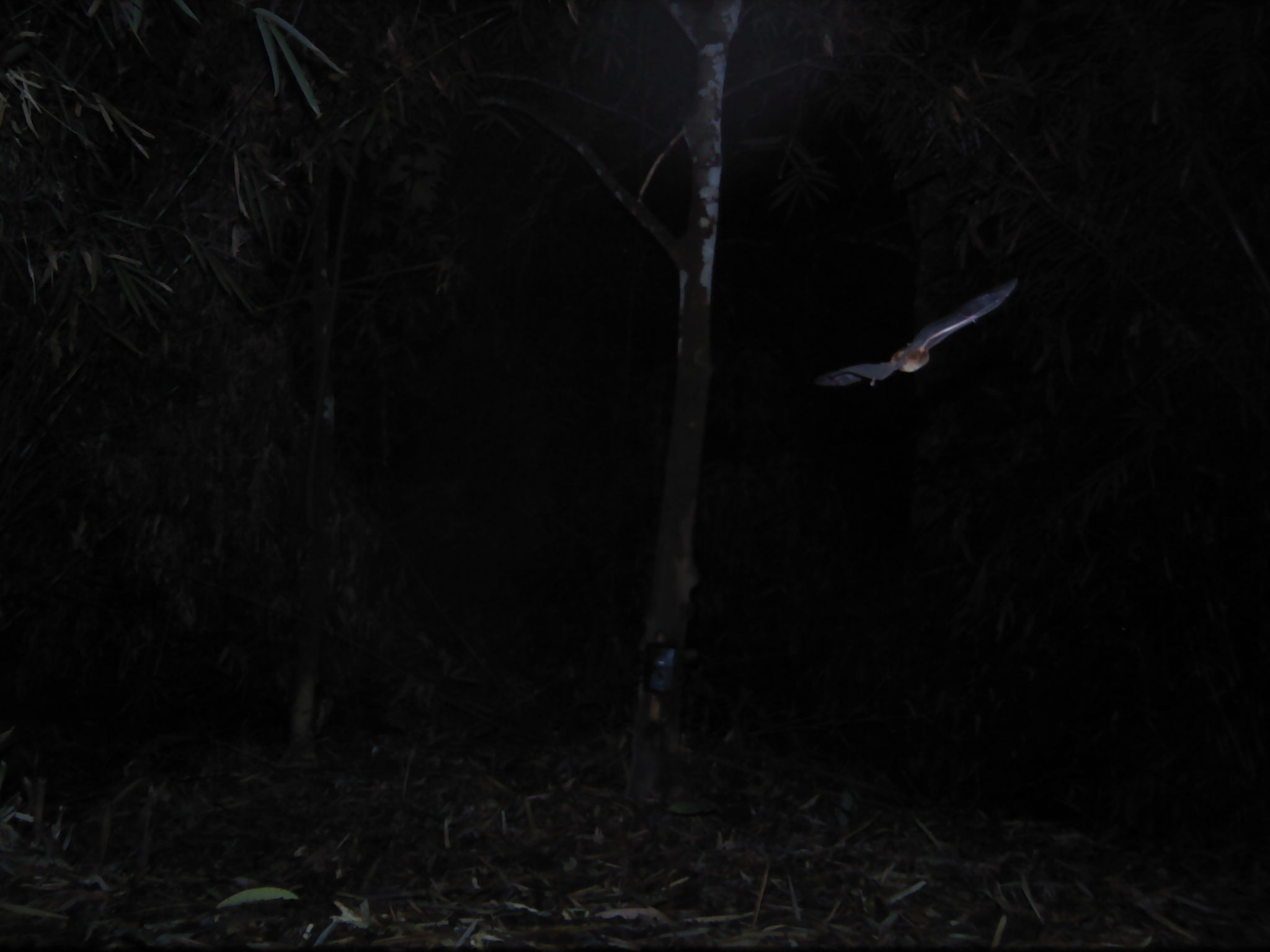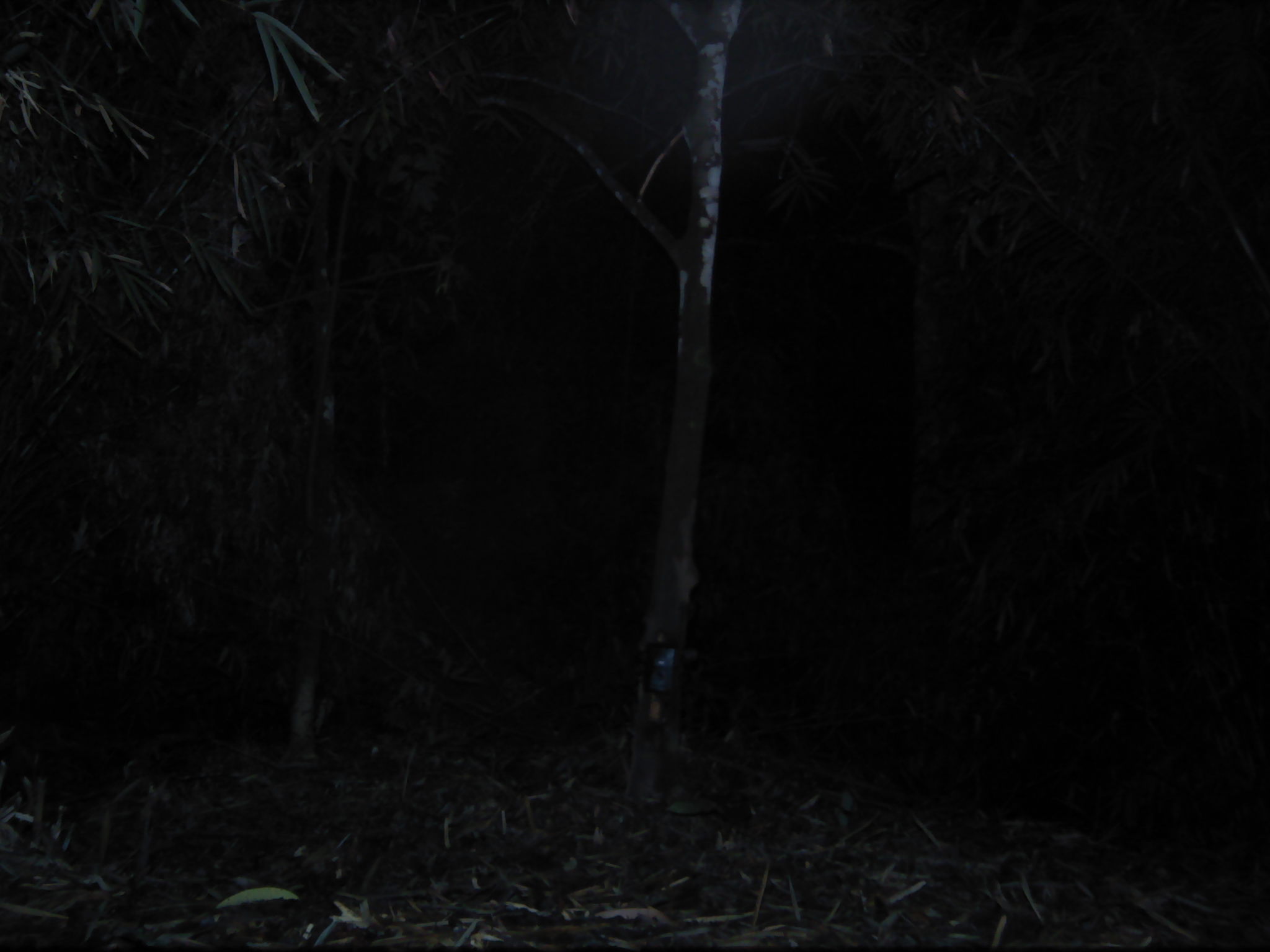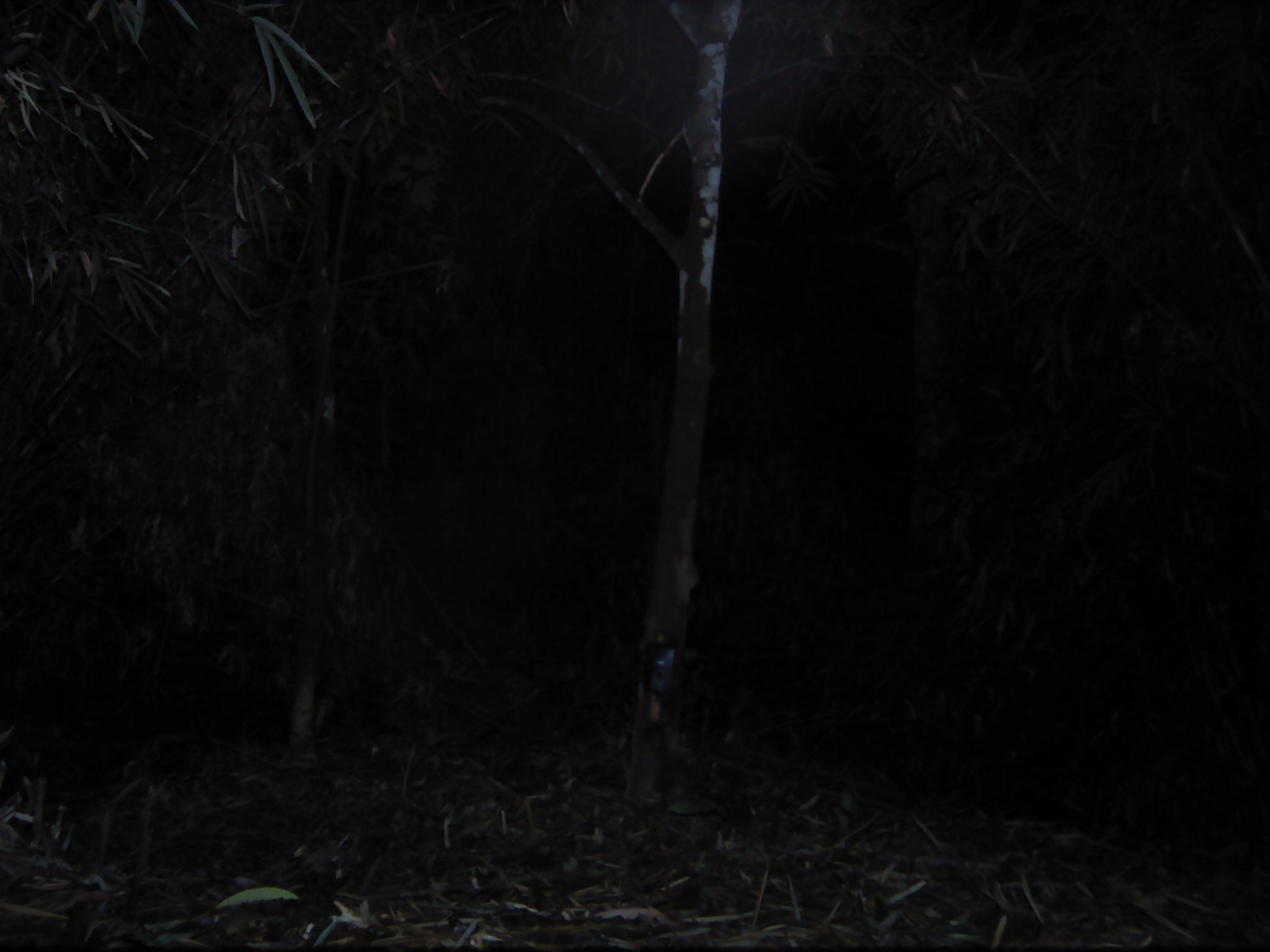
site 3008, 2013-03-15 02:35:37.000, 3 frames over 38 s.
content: unidentified animal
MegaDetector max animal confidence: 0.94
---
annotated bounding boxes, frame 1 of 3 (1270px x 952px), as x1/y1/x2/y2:
unknown: 811/272/1019/391